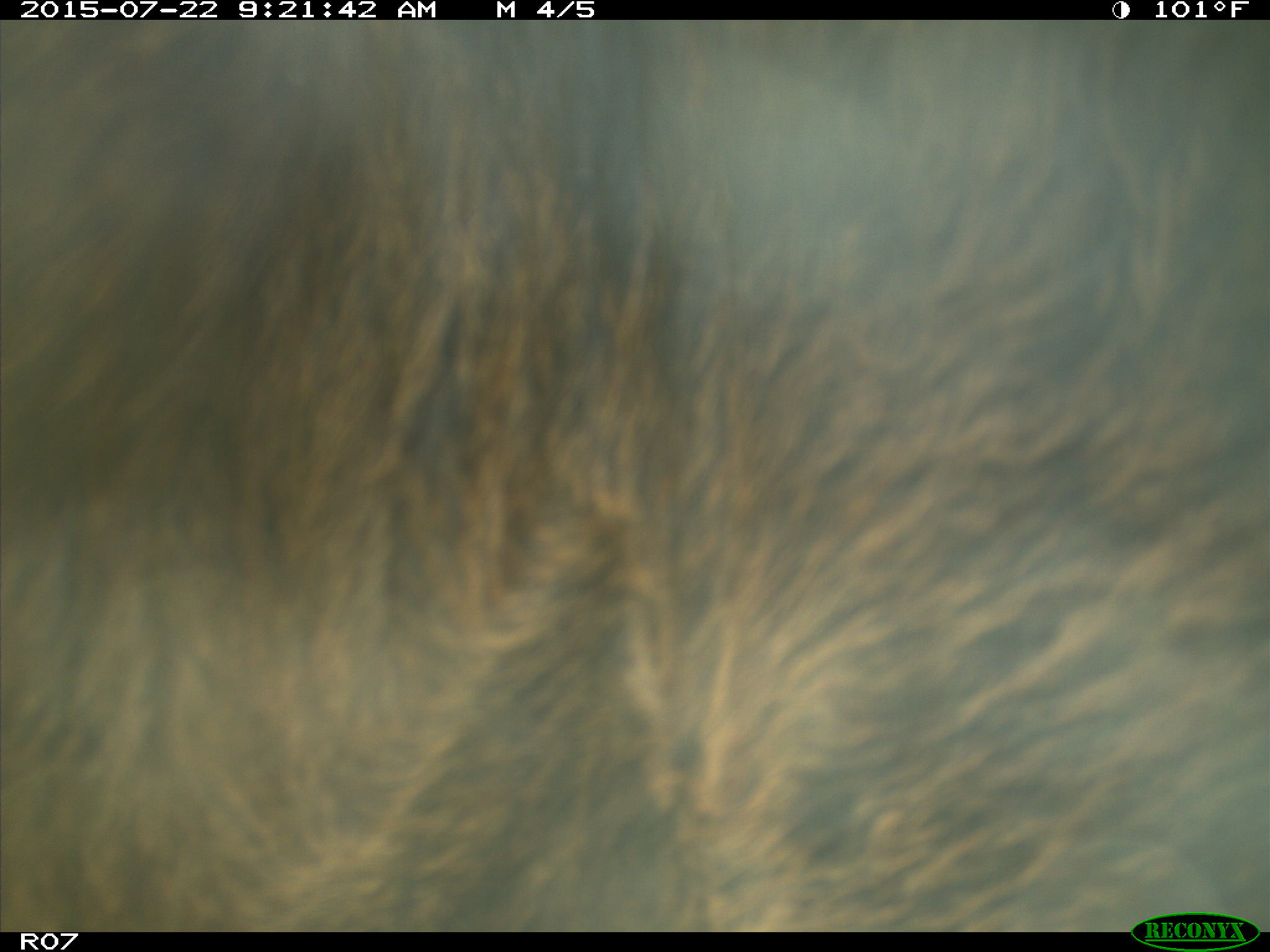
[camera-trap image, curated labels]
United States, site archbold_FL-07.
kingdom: Animalia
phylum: Chordata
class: Mammalia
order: Carnivora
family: Procyonidae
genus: Procyon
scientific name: Procyon lotor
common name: common raccoon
Procyon lotor (common raccoon).